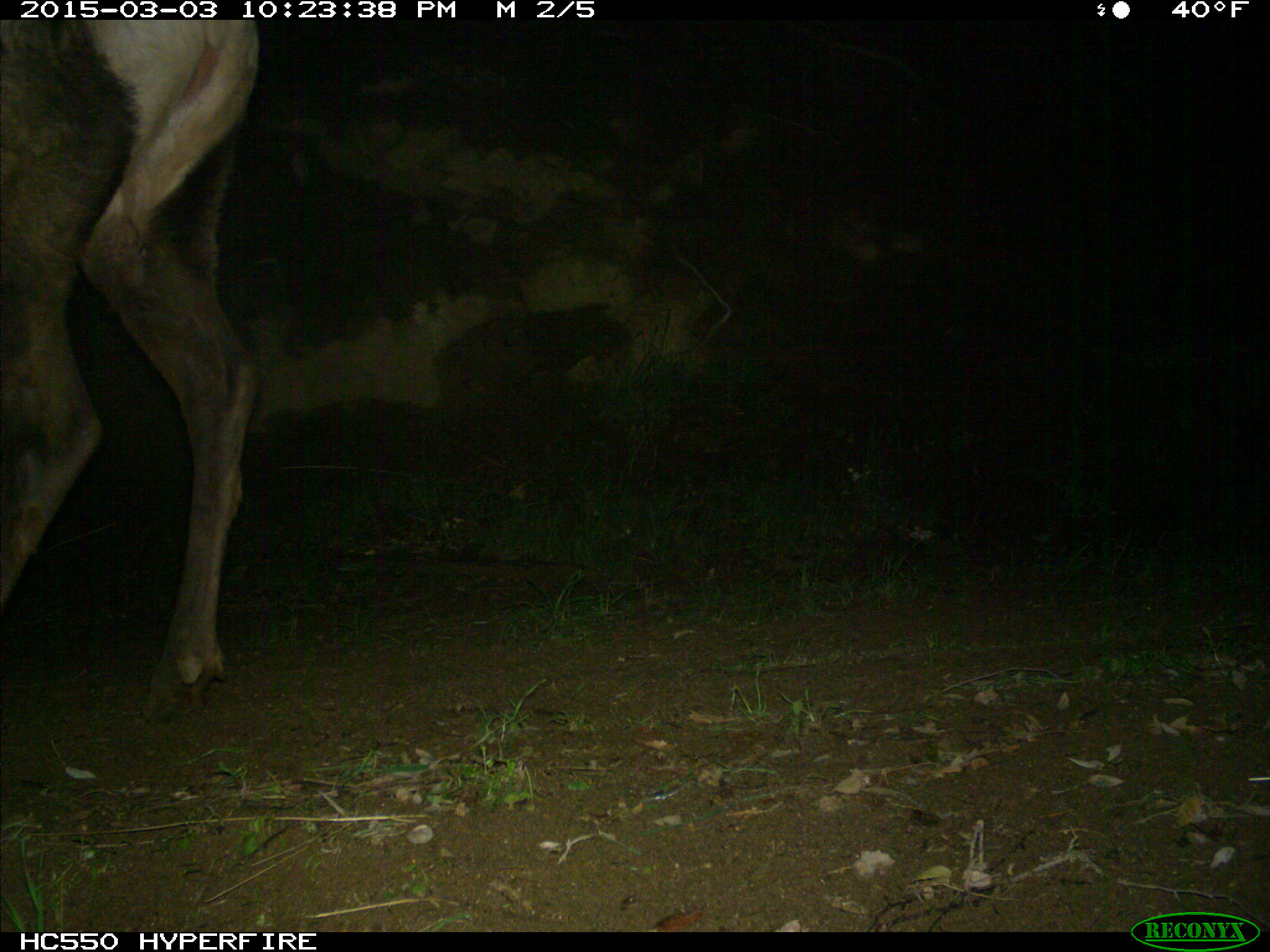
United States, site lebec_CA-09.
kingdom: Animalia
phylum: Chordata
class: Mammalia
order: Artiodactyla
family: Cervidae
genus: Cervus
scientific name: Cervus canadensis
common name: elk